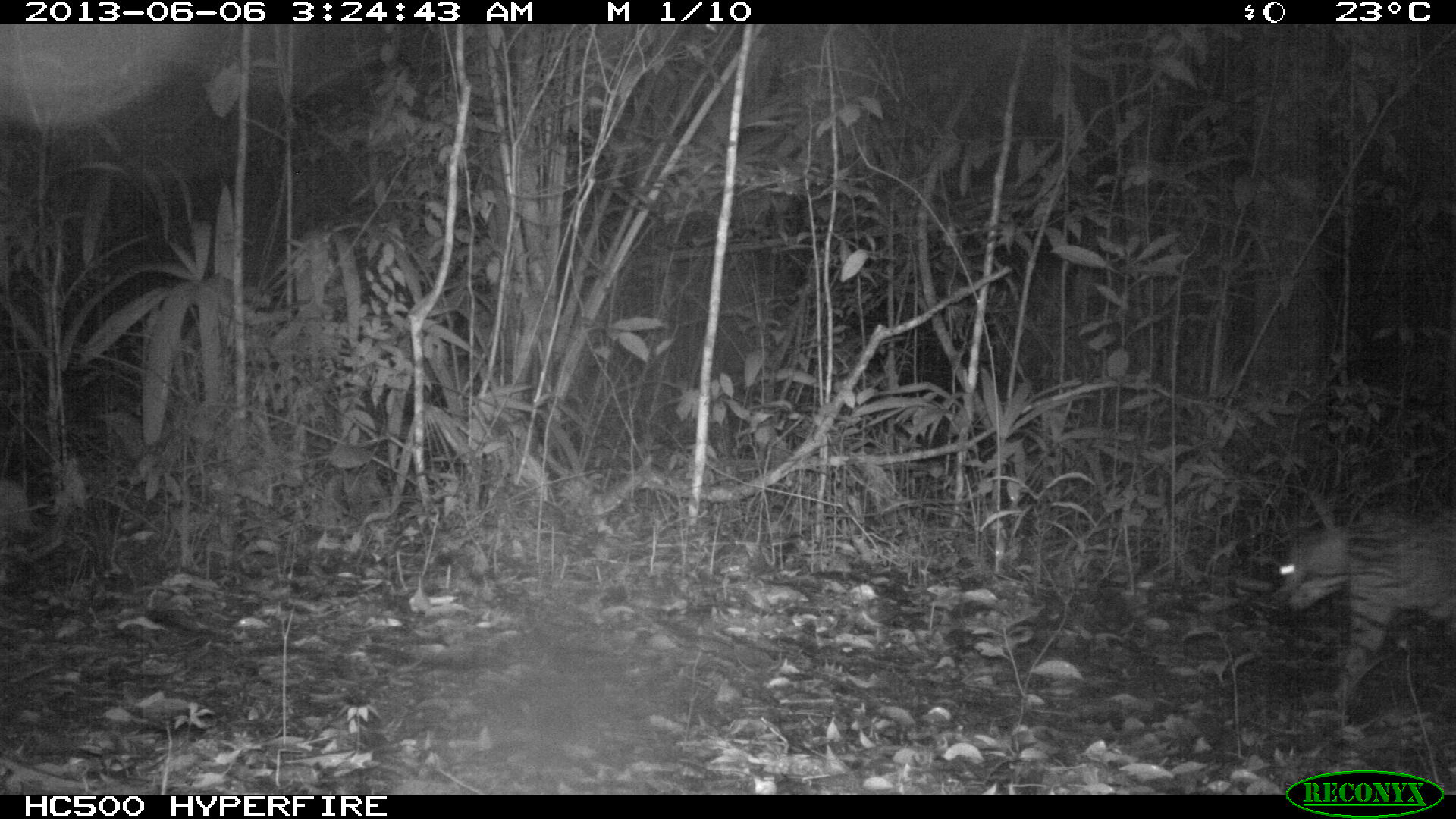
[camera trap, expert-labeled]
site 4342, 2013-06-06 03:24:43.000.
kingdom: Animalia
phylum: Chordata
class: Mammalia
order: Carnivora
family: Felidae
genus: Leopardus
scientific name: Leopardus pardalis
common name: ocelot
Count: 1.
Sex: female.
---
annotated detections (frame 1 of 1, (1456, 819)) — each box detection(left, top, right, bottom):
leopardus pardalis: detection(1269, 516, 1454, 699)